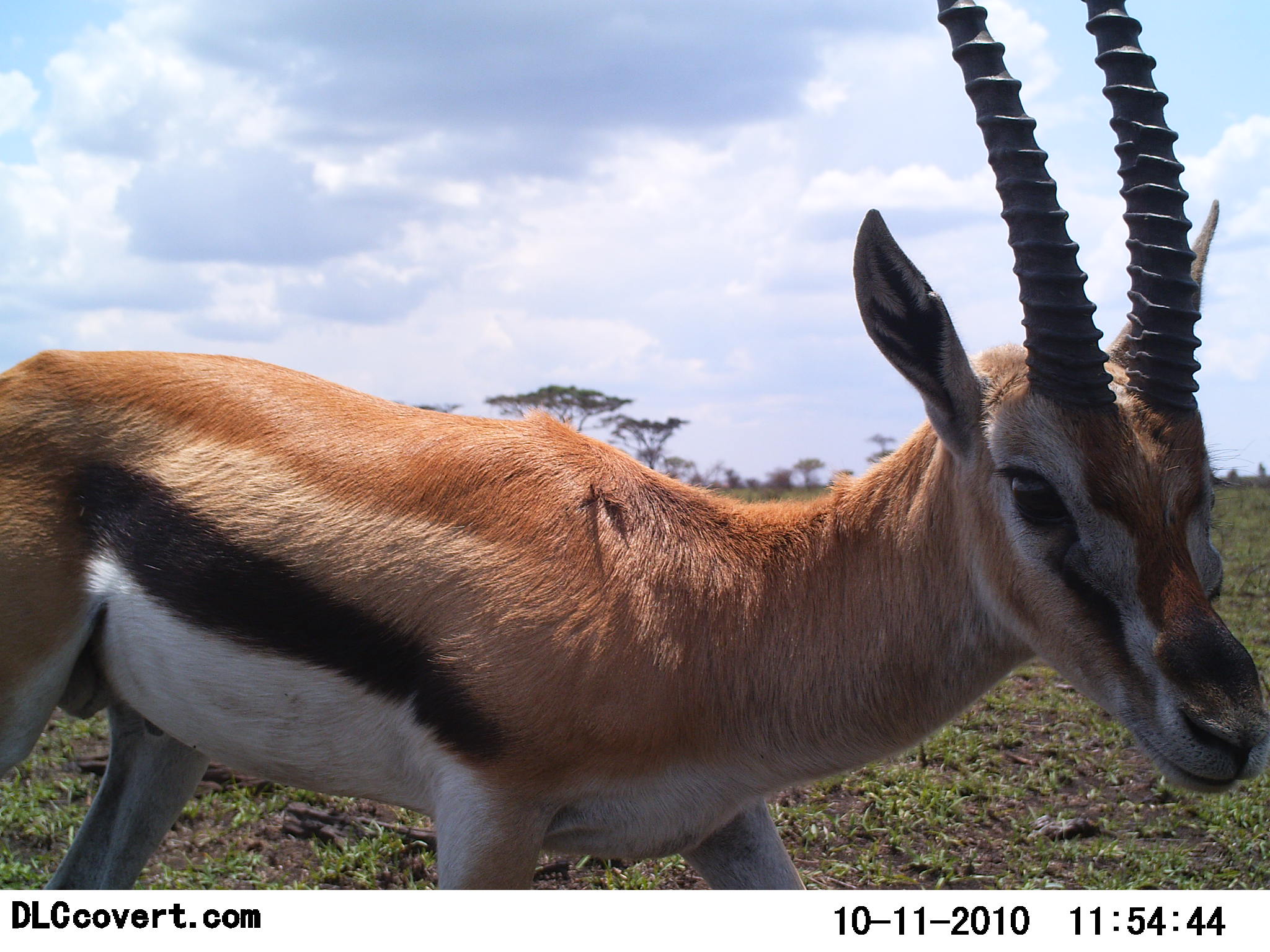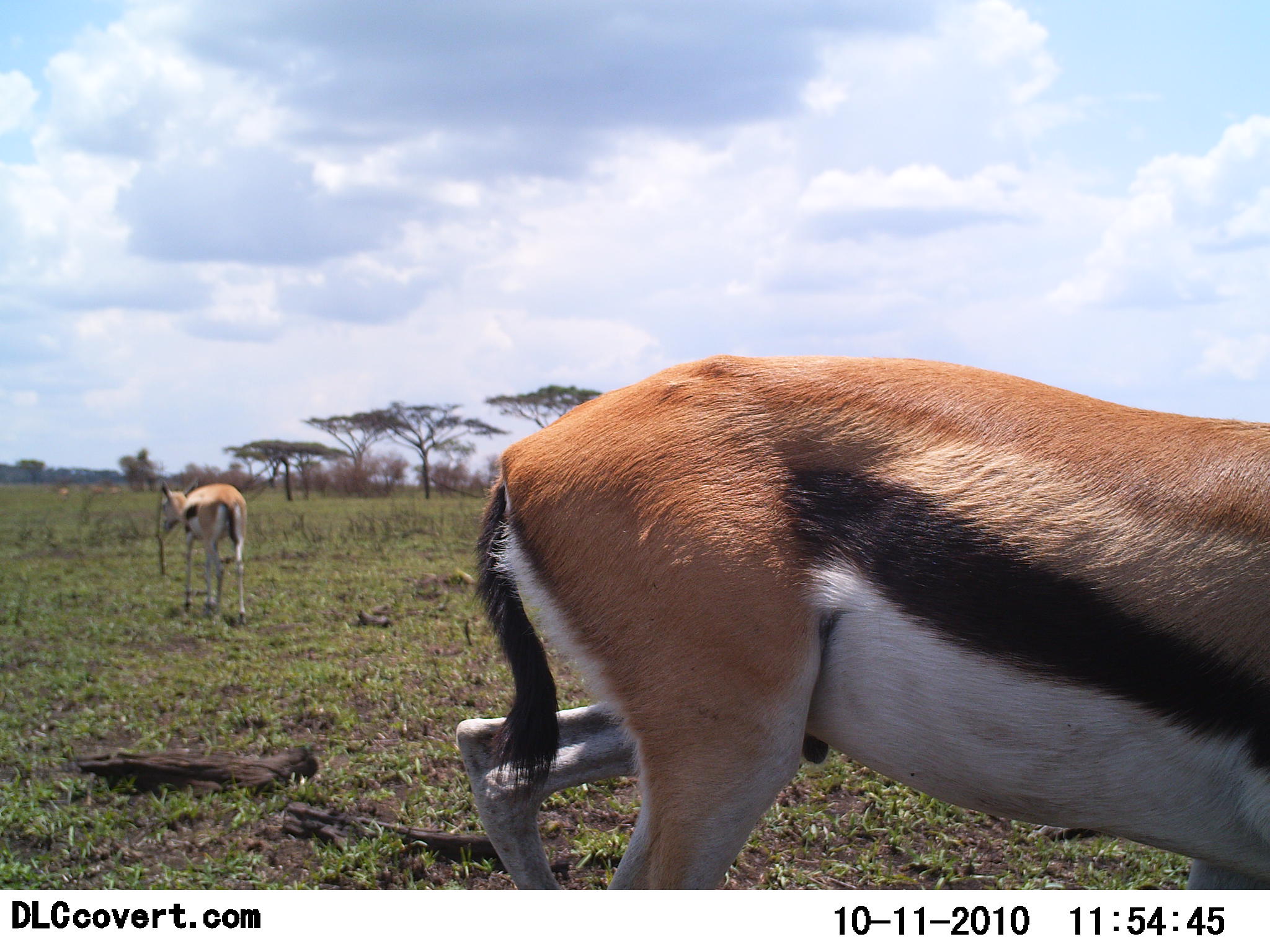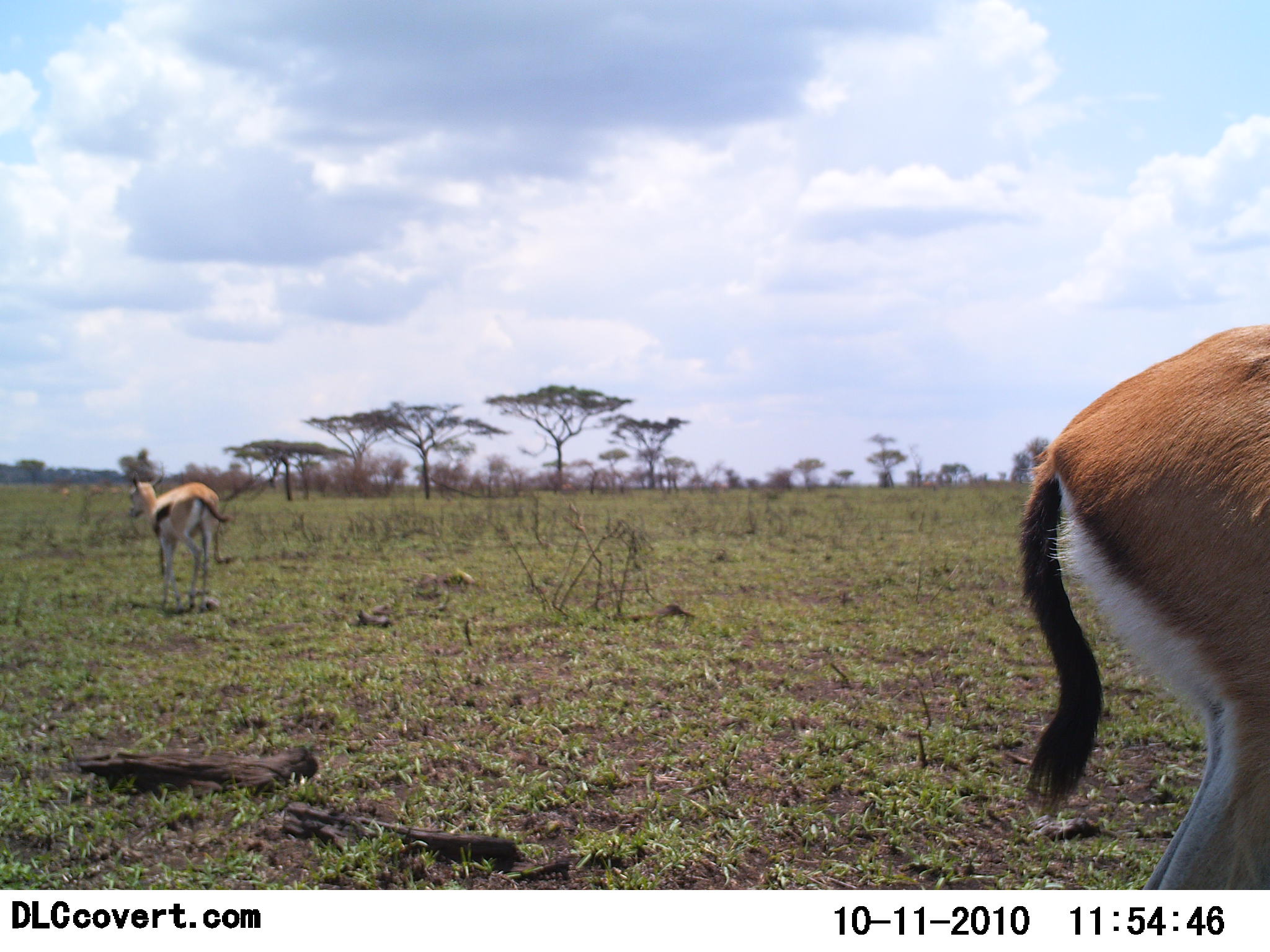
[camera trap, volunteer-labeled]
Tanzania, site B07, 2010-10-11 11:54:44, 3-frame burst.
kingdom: Animalia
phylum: Chordata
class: Mammalia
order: Artiodactyla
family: Bovidae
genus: Eudorcas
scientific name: Eudorcas thomsonii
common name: thomson's gazelle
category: gazellethomsons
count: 2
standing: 8%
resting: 0%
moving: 92%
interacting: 0%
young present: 8%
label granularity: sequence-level